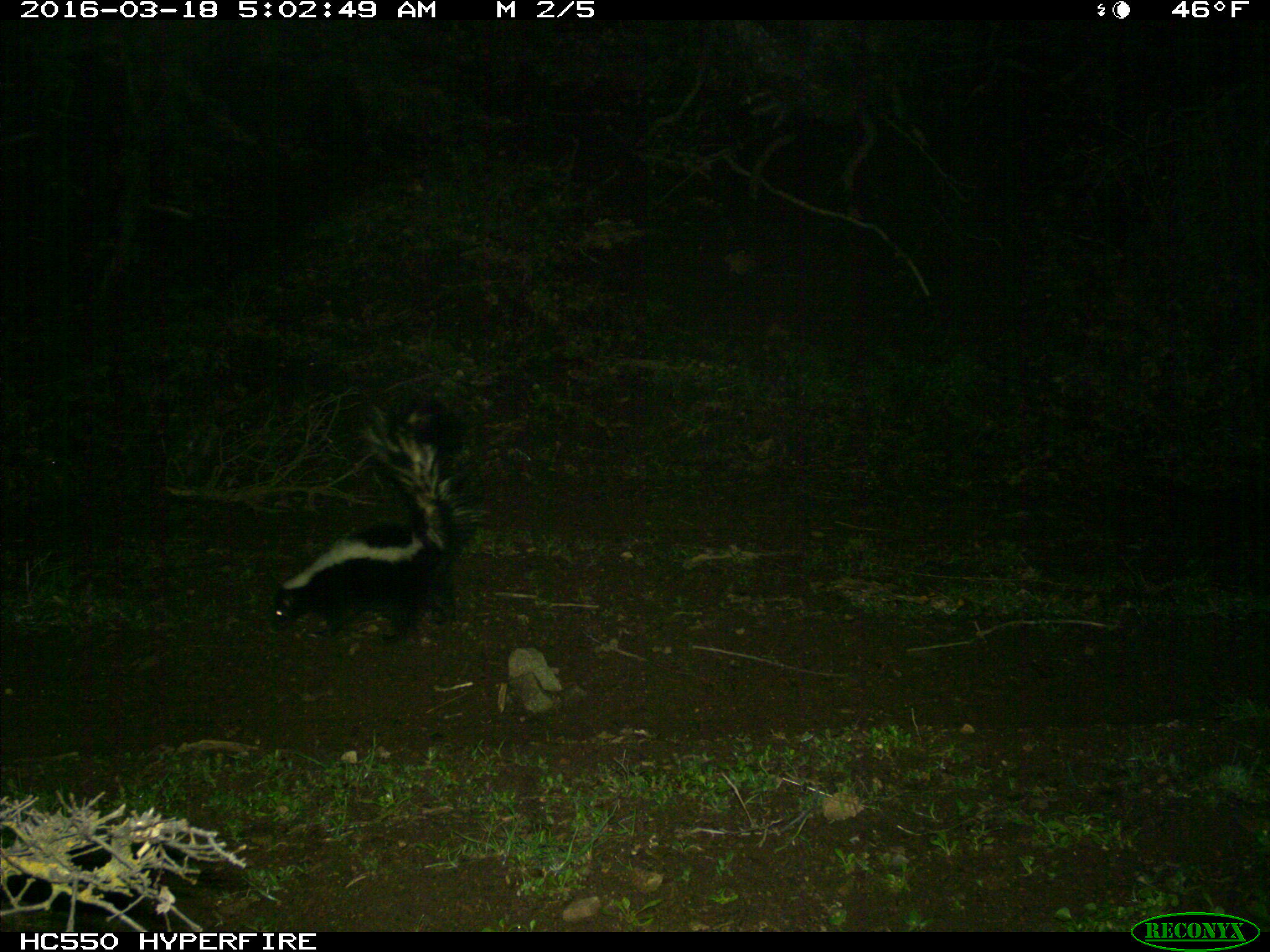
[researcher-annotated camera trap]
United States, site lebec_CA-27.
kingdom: Animalia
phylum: Chordata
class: Mammalia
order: Carnivora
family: Mephitidae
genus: Mephitis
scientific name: Mephitis mephitis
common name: striped skunk